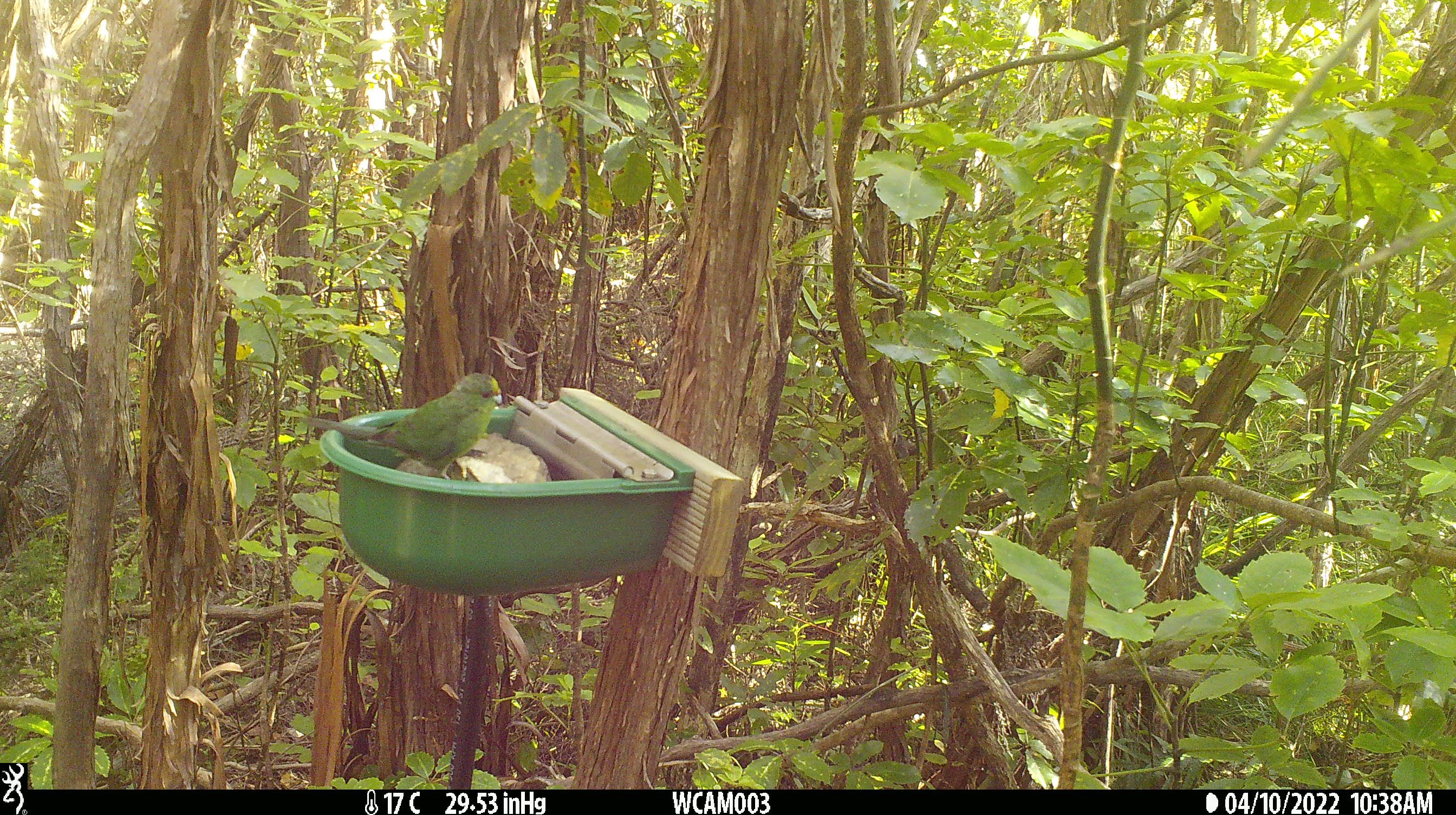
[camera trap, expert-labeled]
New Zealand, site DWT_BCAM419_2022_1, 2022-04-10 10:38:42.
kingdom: Animalia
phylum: Chordata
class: Aves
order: Psittaciformes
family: Psittaculidae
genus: Cyanoramphus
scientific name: Cyanoramphus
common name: parakeet